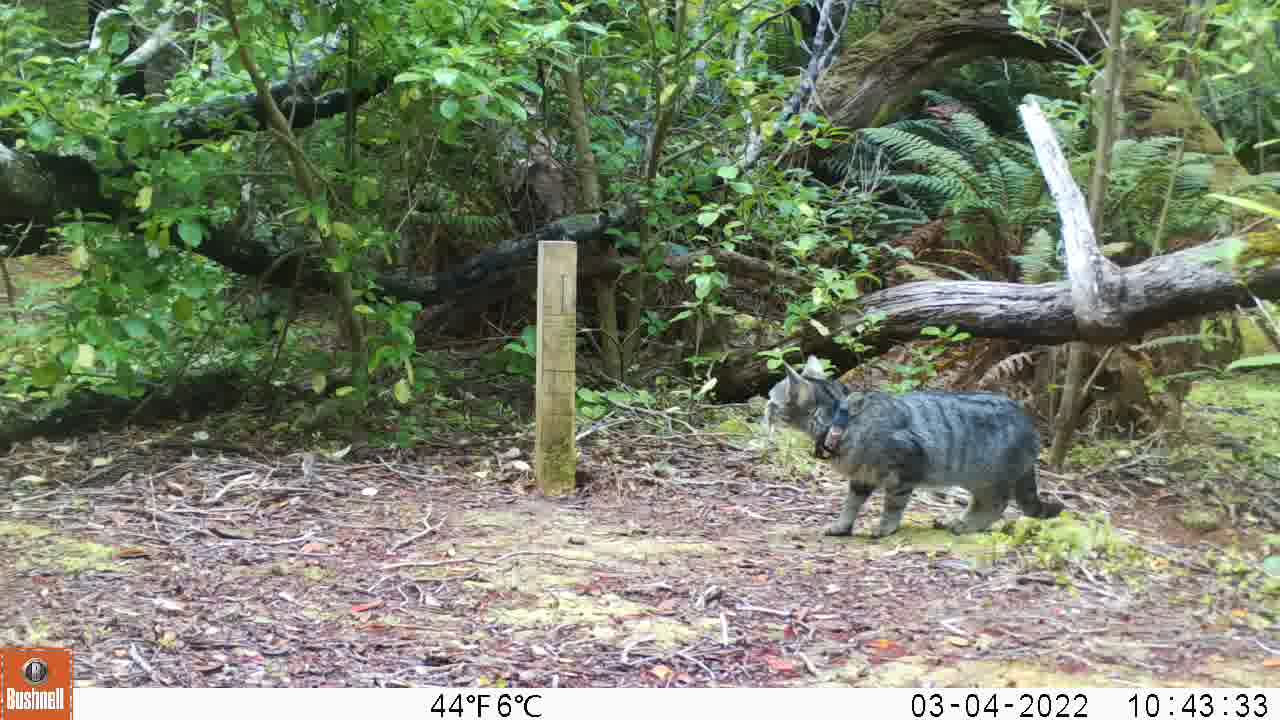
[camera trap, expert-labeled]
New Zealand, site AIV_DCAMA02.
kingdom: Animalia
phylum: Chordata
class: Mammalia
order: Carnivora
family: Felidae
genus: Felis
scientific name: Felis catus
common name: domestic cat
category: cat